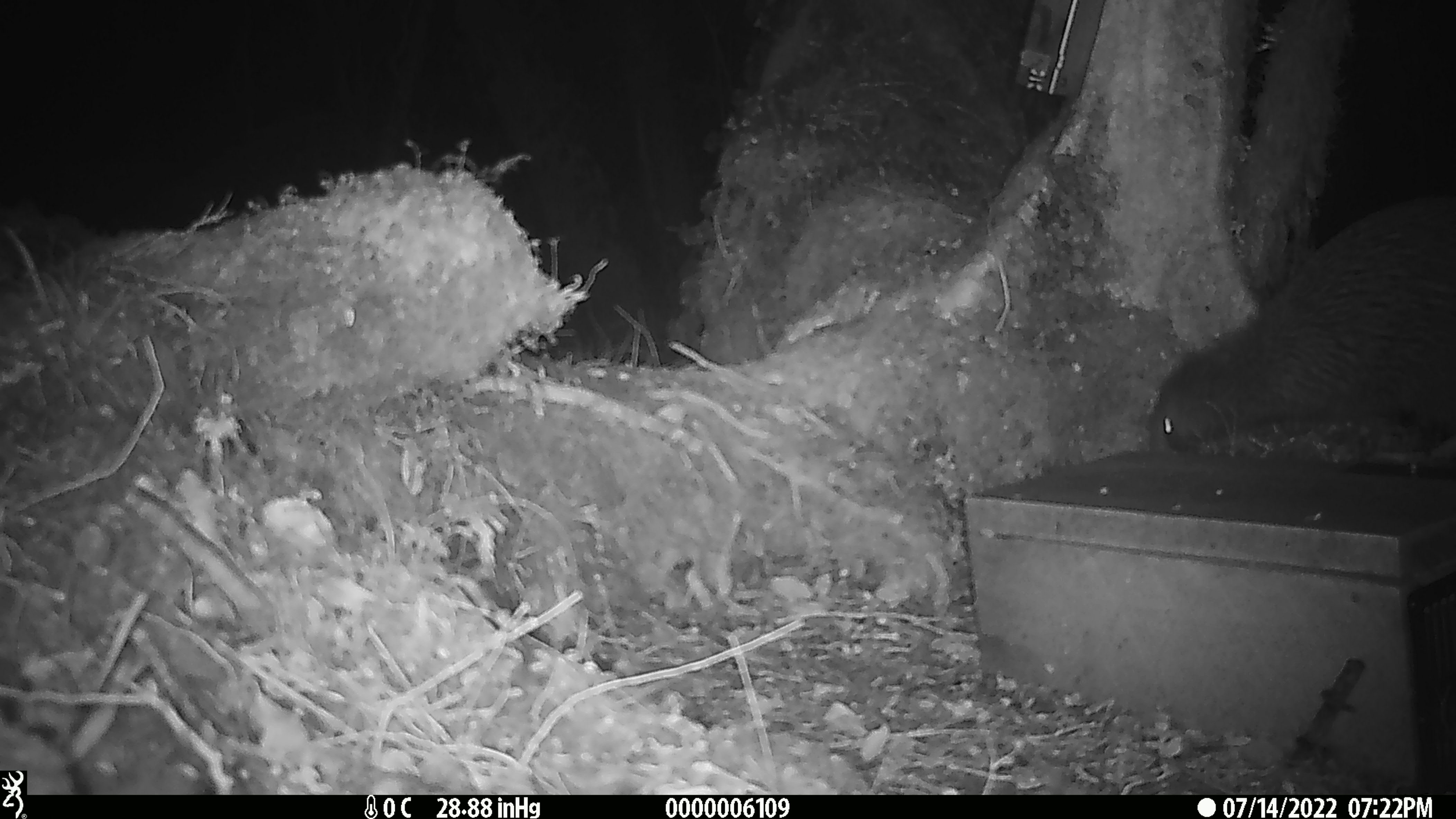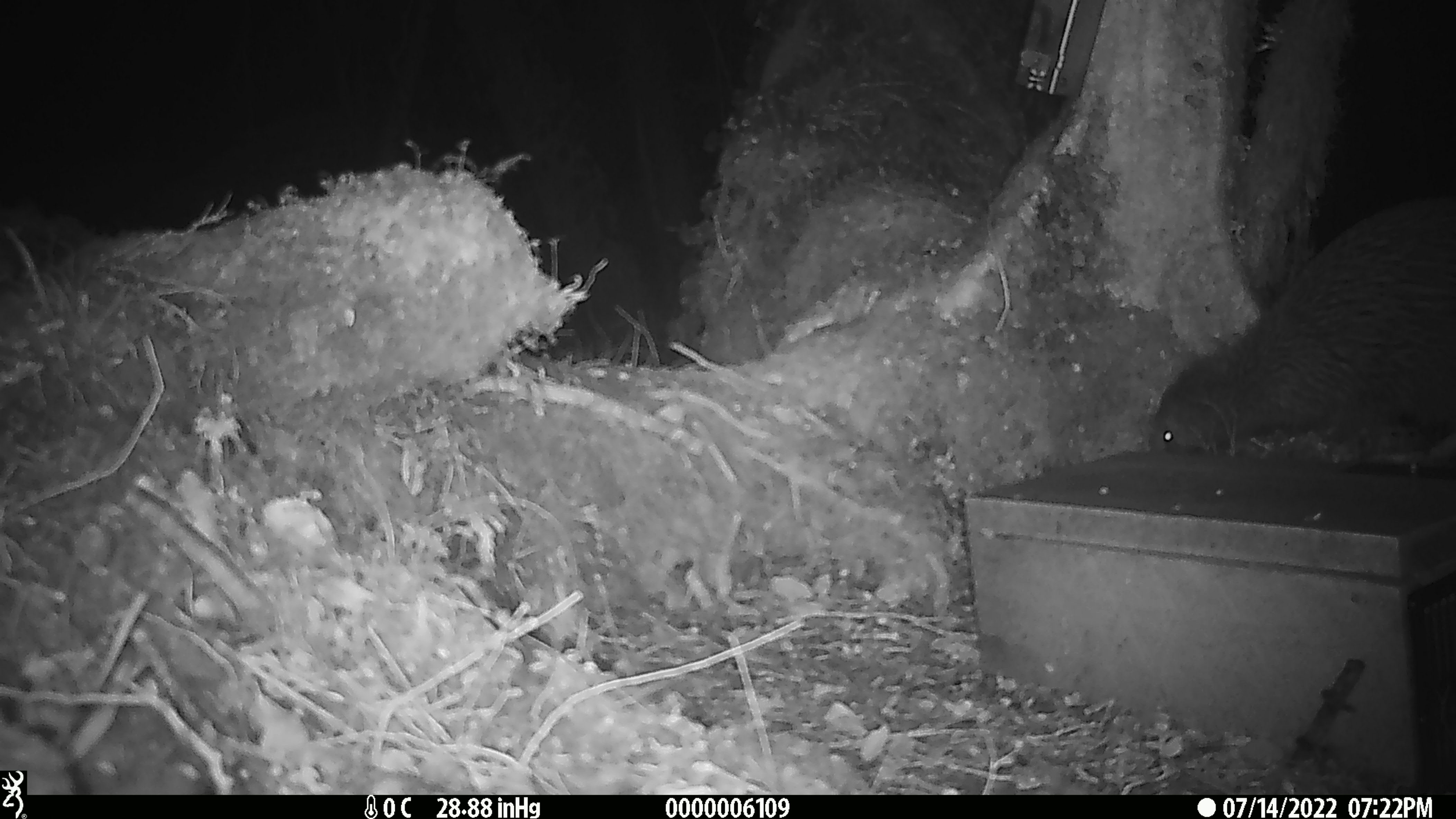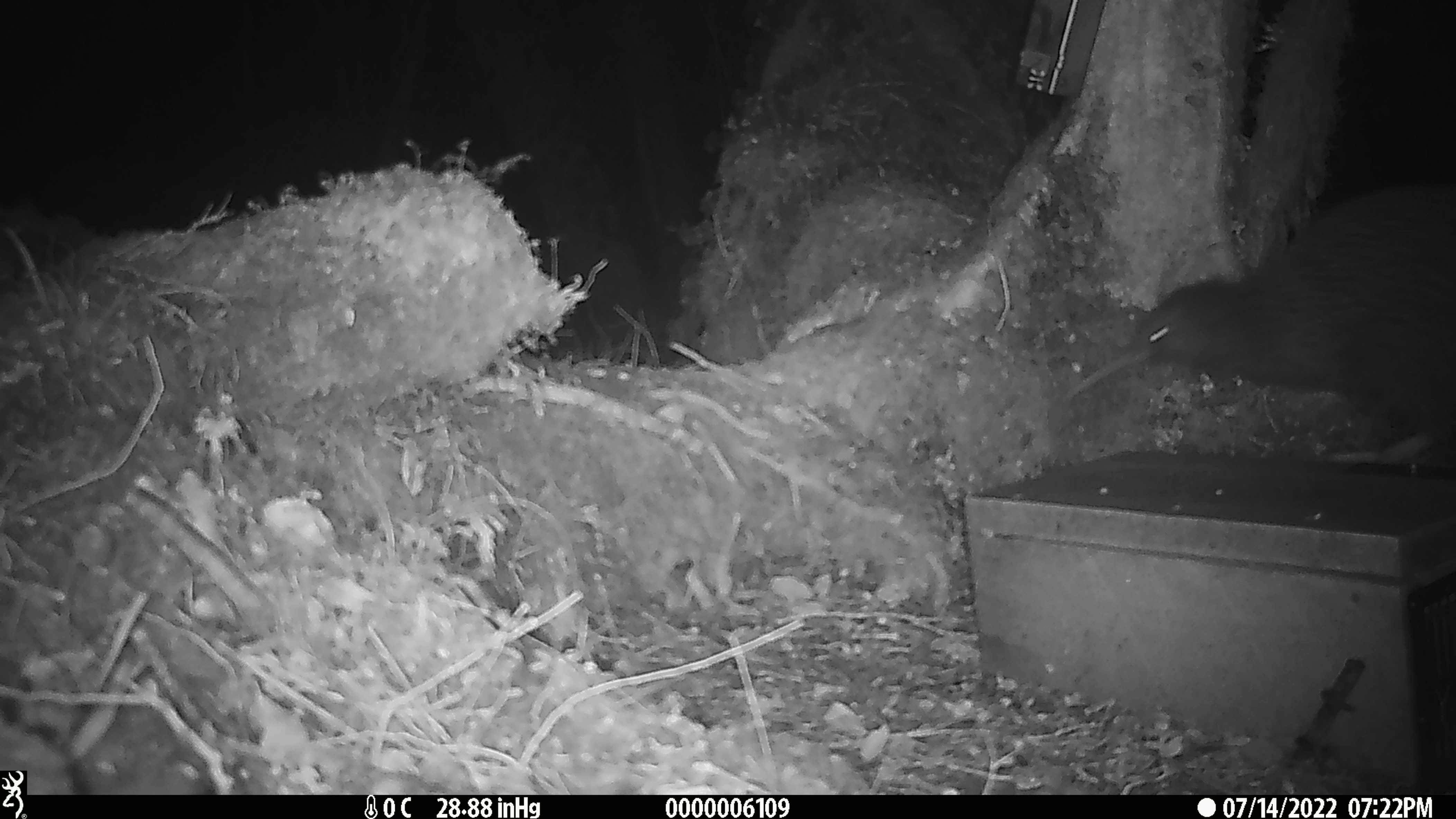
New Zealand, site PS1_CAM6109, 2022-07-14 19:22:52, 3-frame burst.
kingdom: Animalia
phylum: Chordata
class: Aves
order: Apterygiformes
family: Apterygidae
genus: Apteryx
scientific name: Apteryx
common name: kiwi